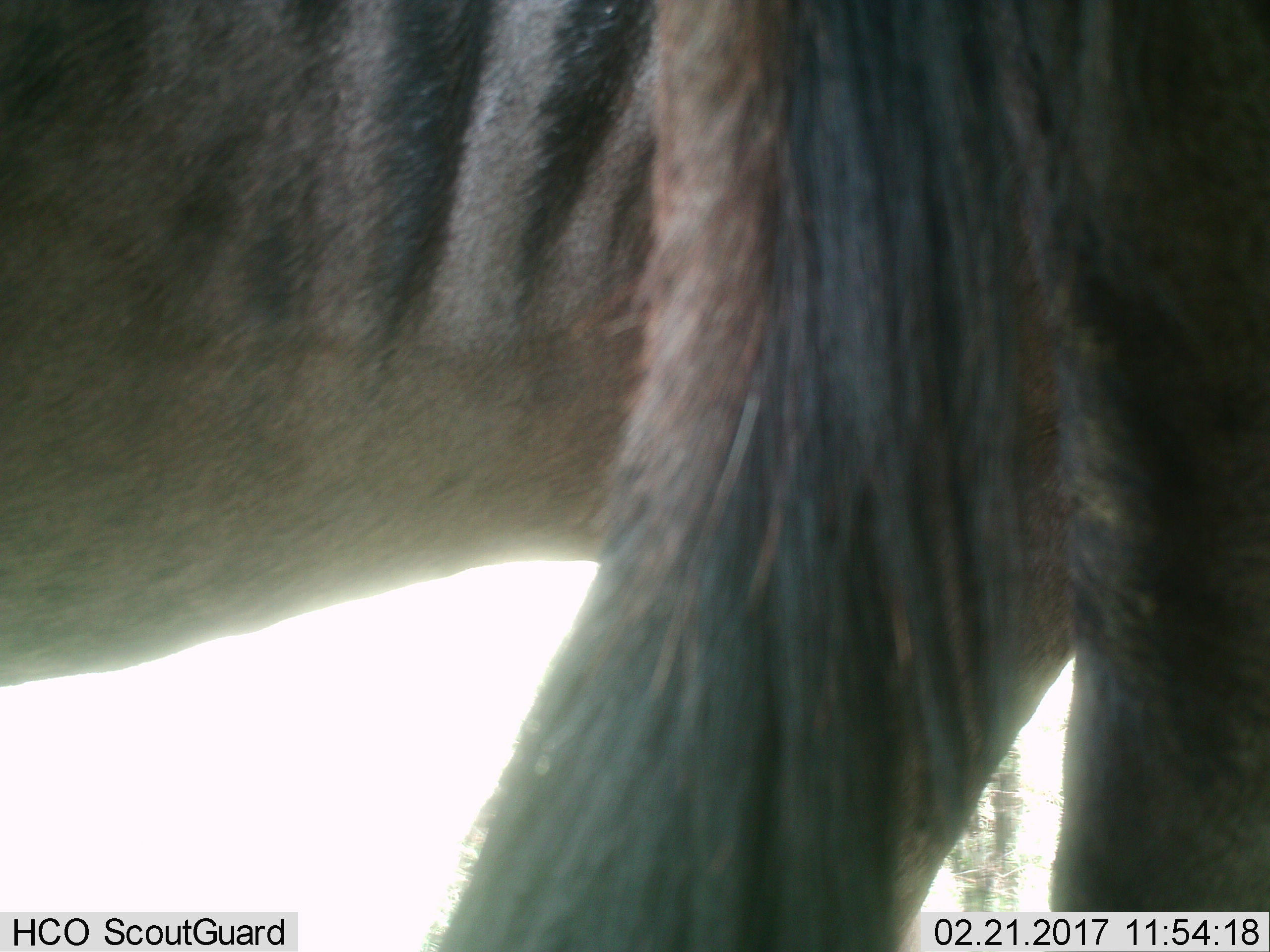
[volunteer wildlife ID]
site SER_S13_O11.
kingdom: Animalia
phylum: Chordata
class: Mammalia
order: Artiodactyla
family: Bovidae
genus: Connochaetes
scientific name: Connochaetes taurinus taurinus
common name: blue wildebeest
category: wildebeestblue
Wildebeestblue (blue wildebeest) (Connochaetes taurinus taurinus), count 2. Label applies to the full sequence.